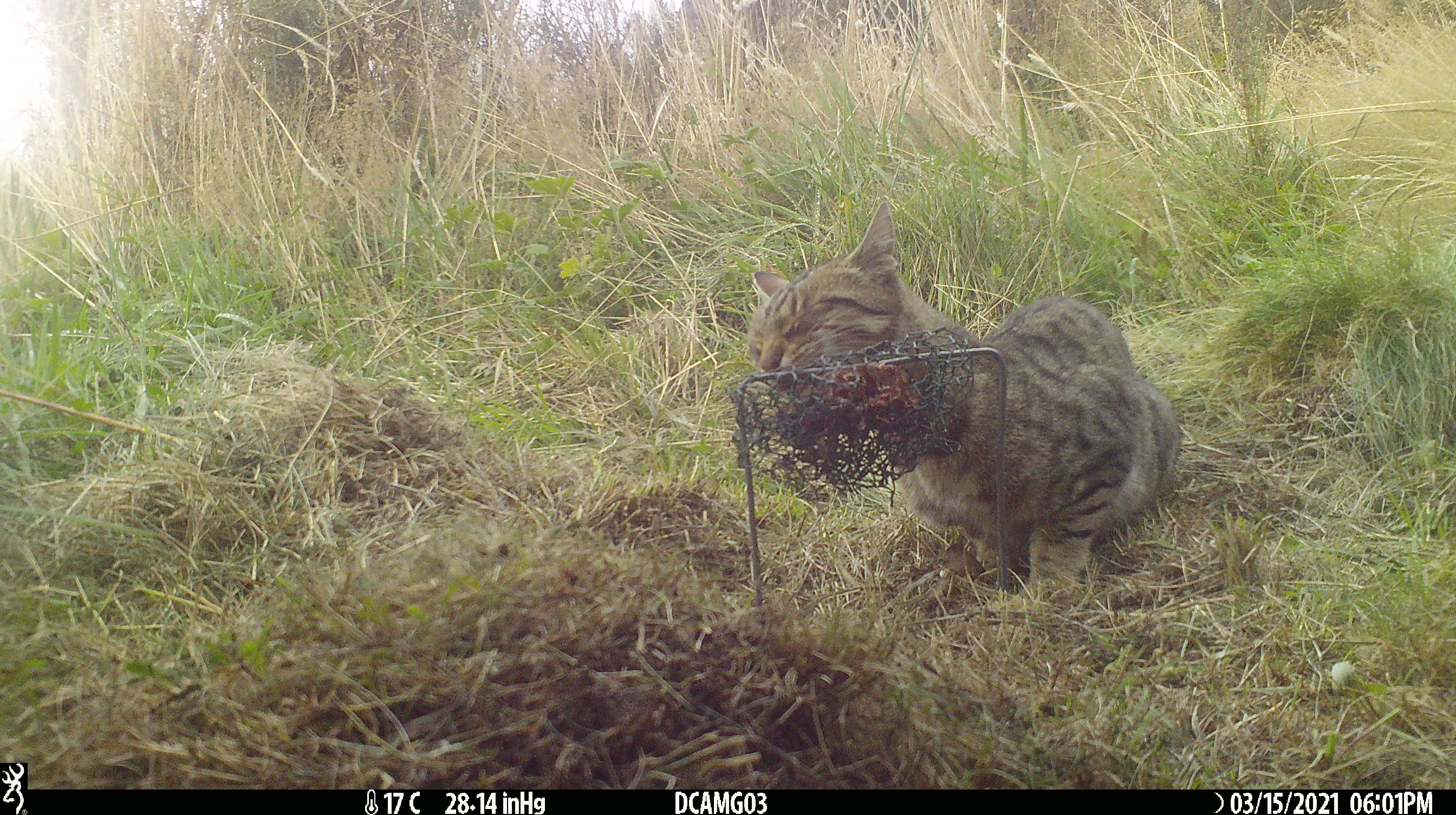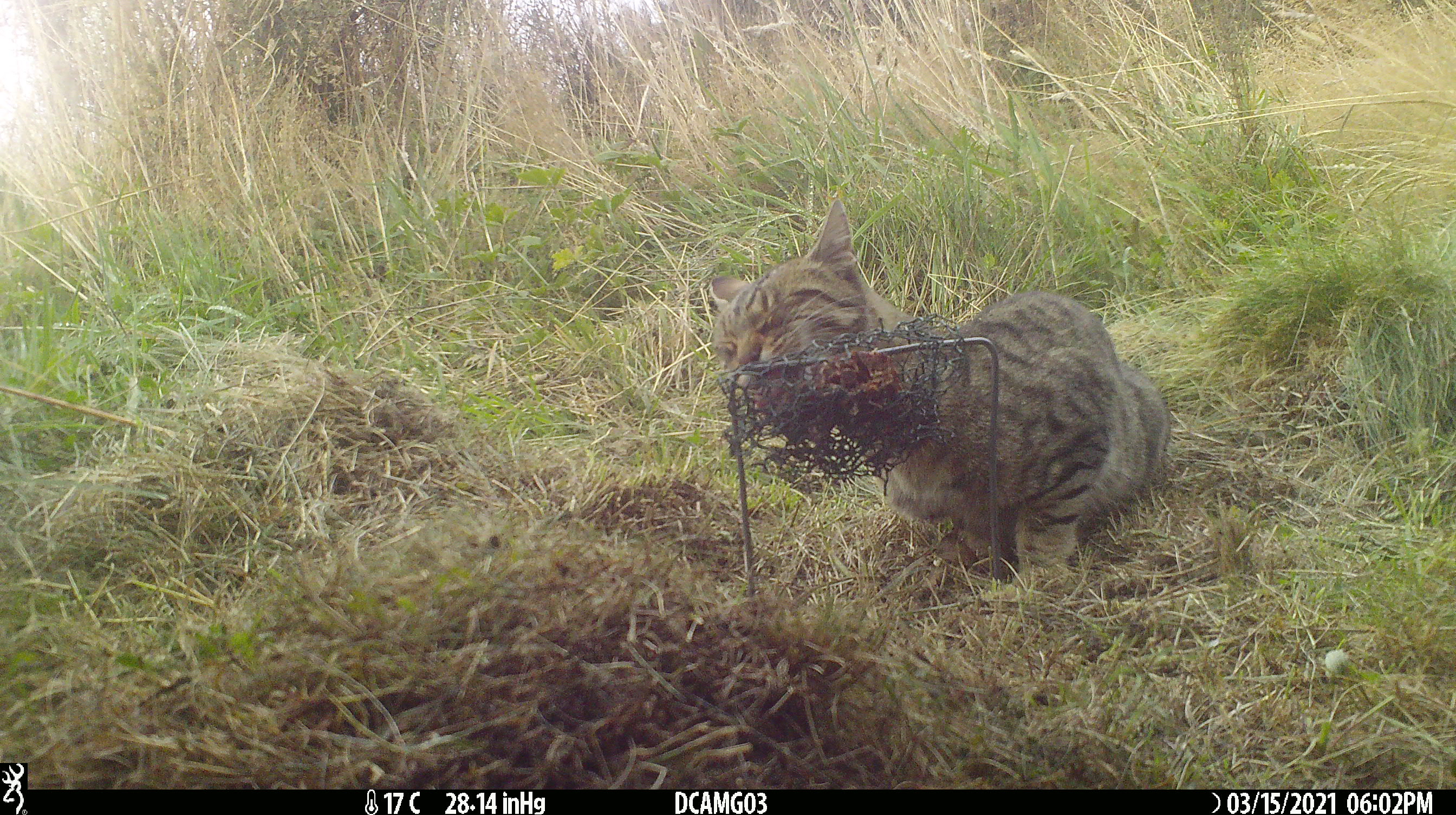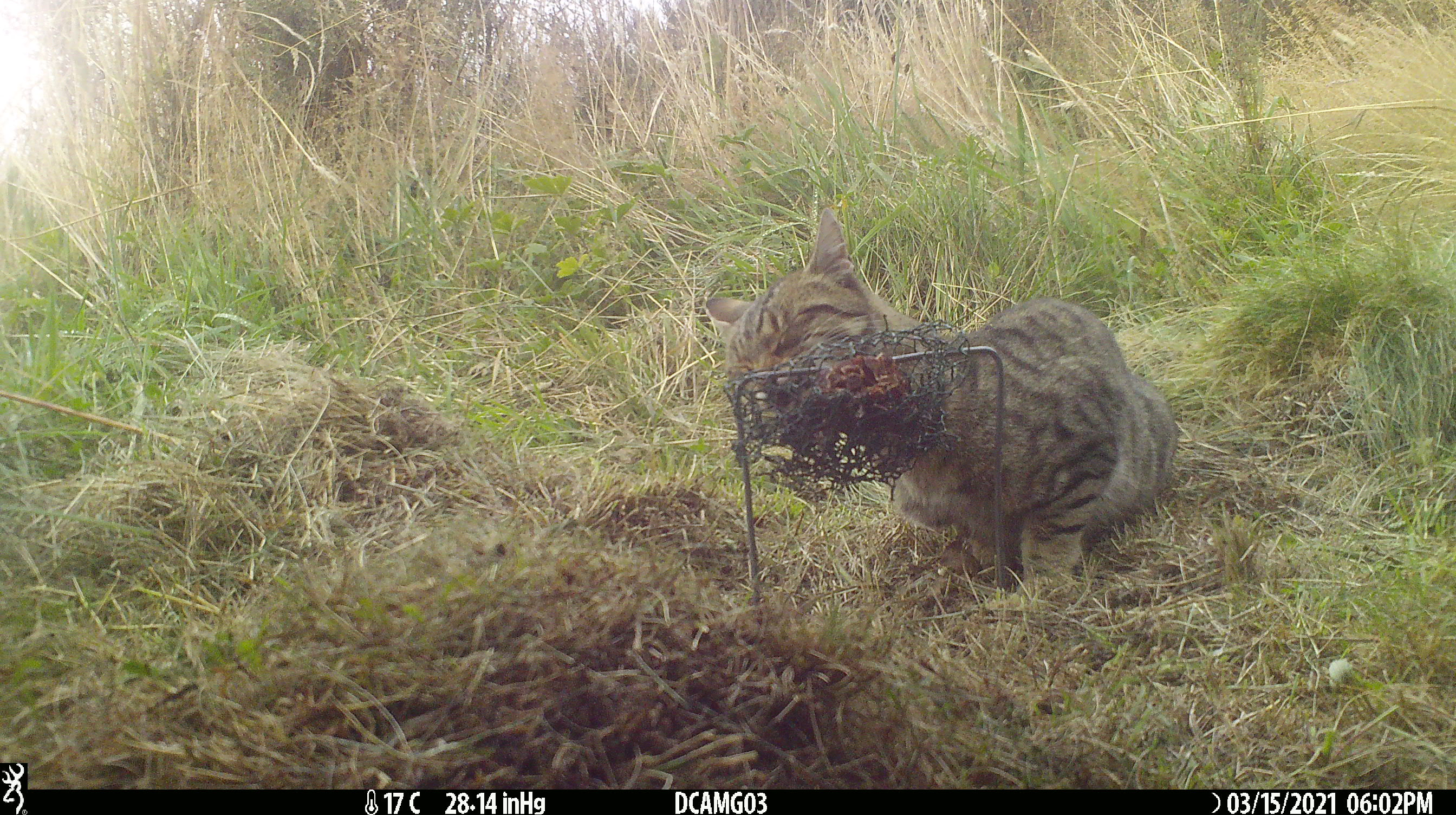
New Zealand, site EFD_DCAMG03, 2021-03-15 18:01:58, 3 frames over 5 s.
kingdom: Animalia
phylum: Chordata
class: Mammalia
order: Carnivora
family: Felidae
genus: Felis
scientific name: Felis catus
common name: domestic cat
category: cat